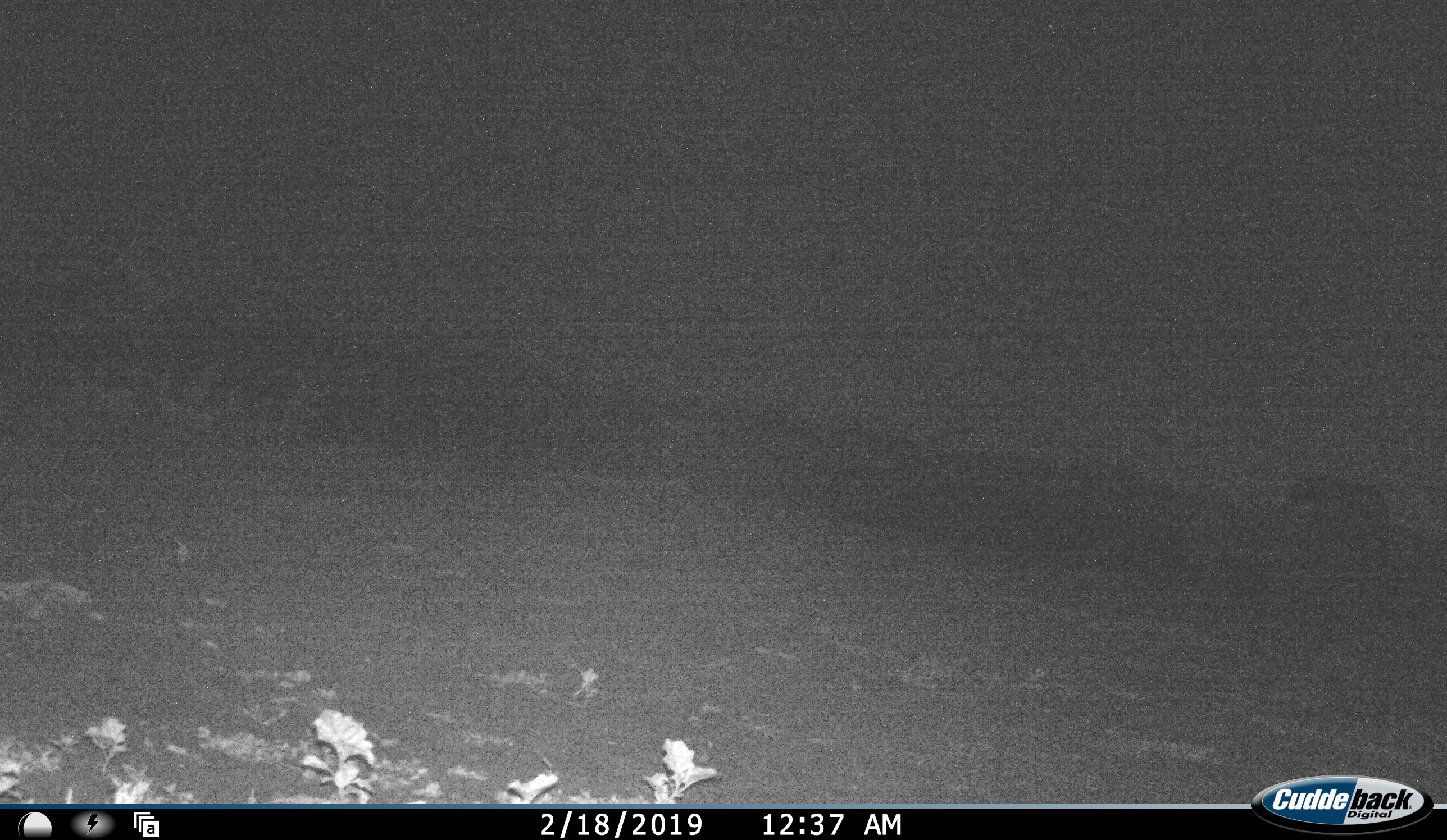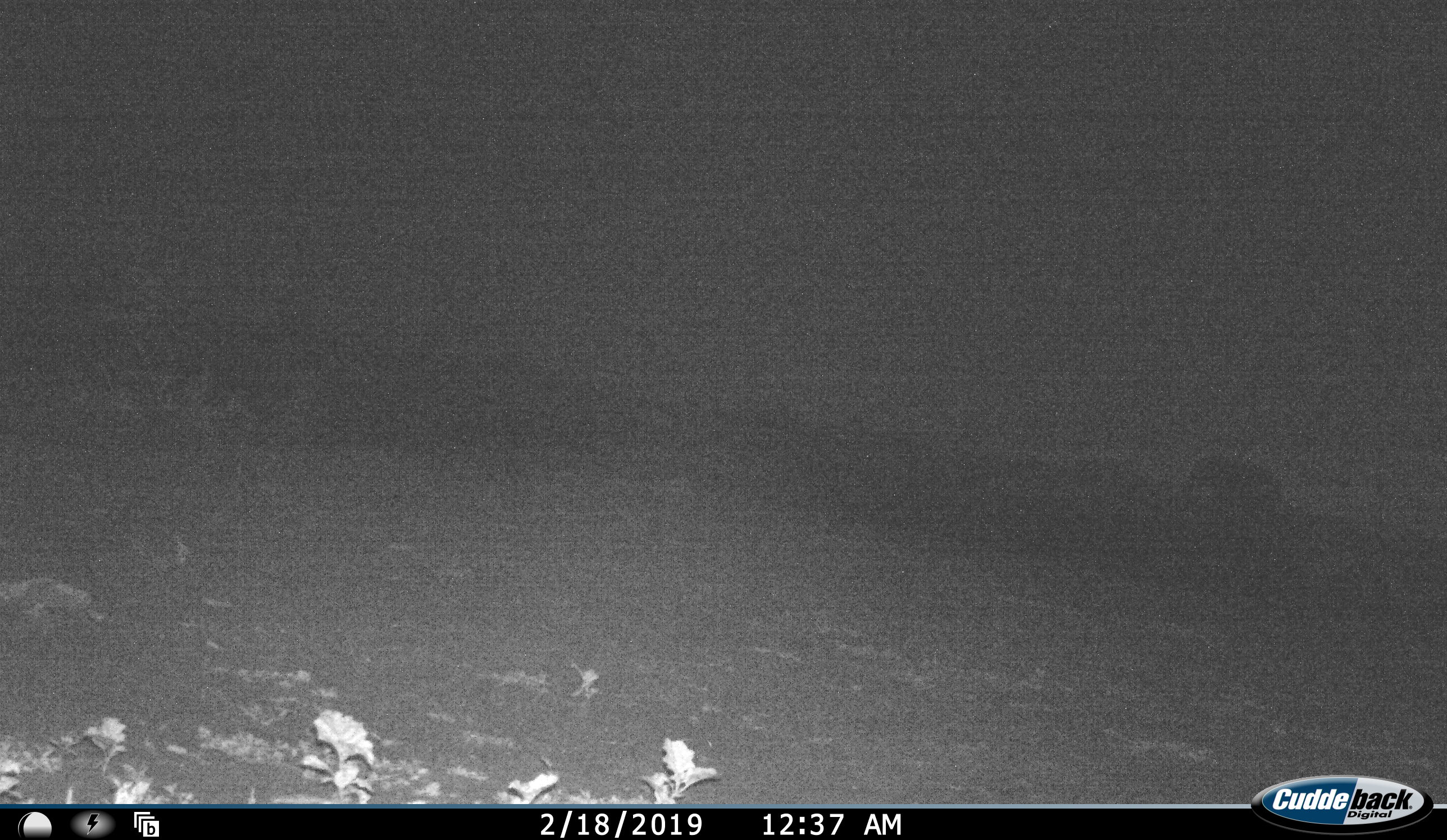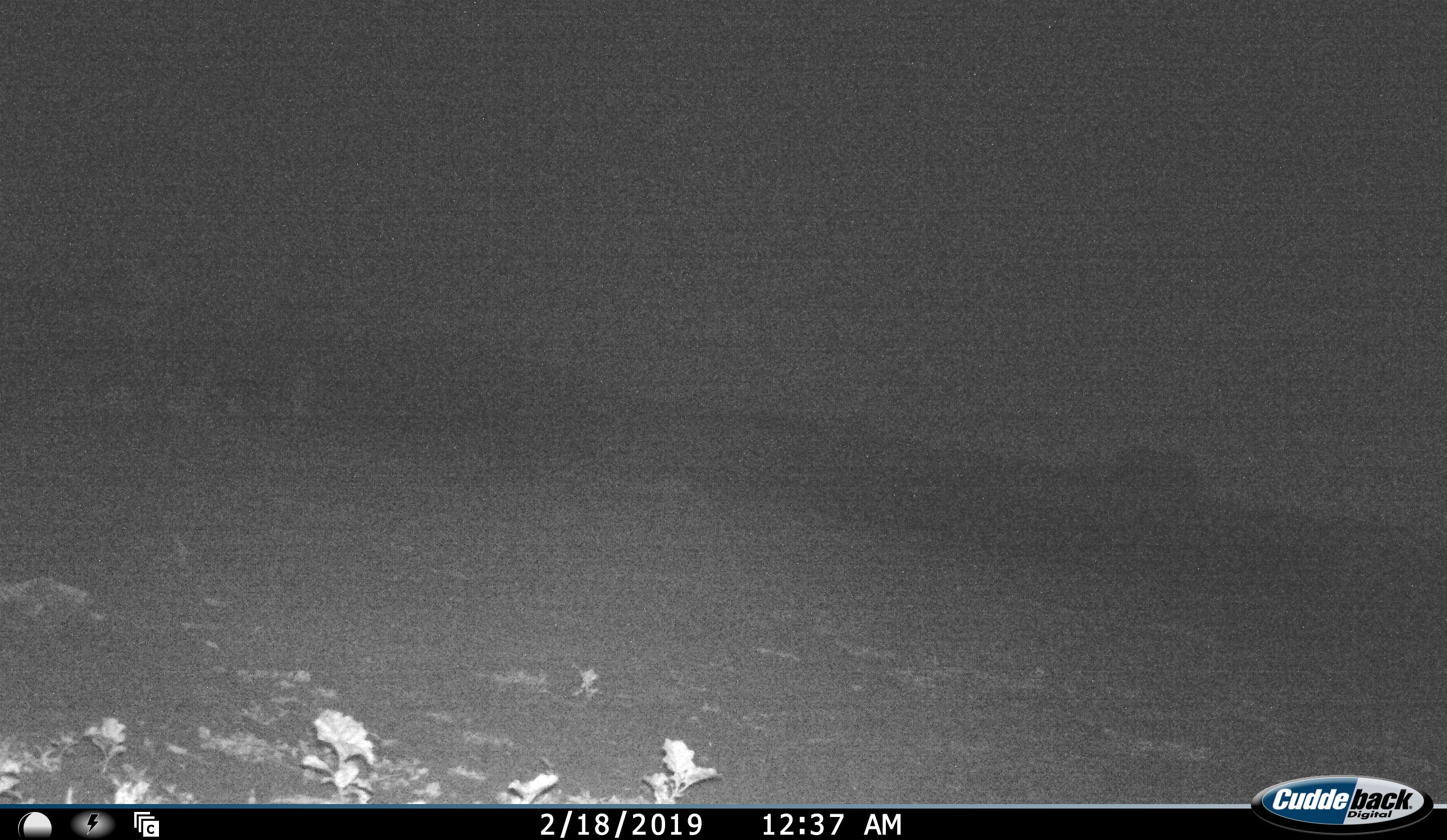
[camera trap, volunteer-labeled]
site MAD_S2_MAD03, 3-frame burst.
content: unidentified animal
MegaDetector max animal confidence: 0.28